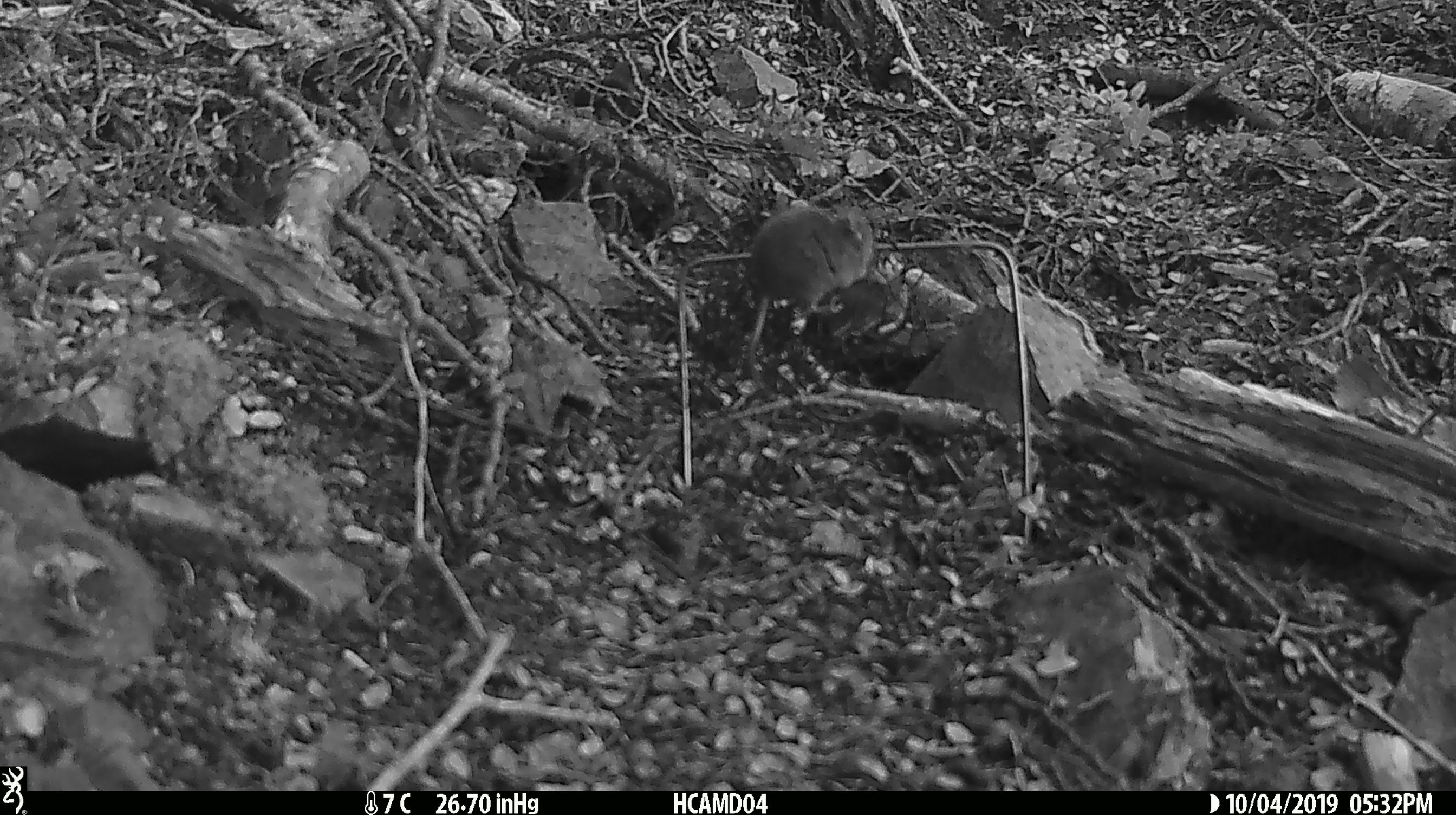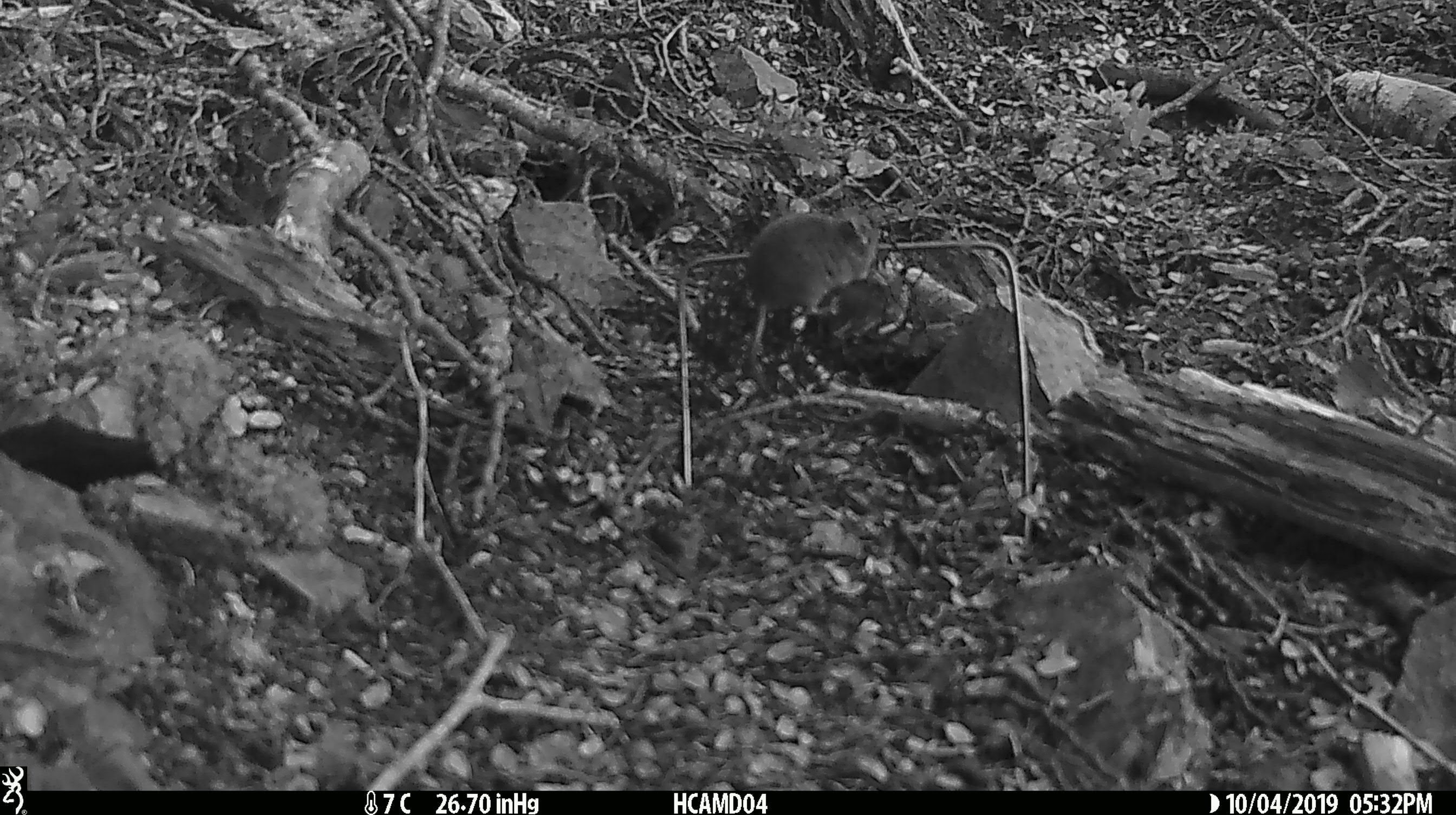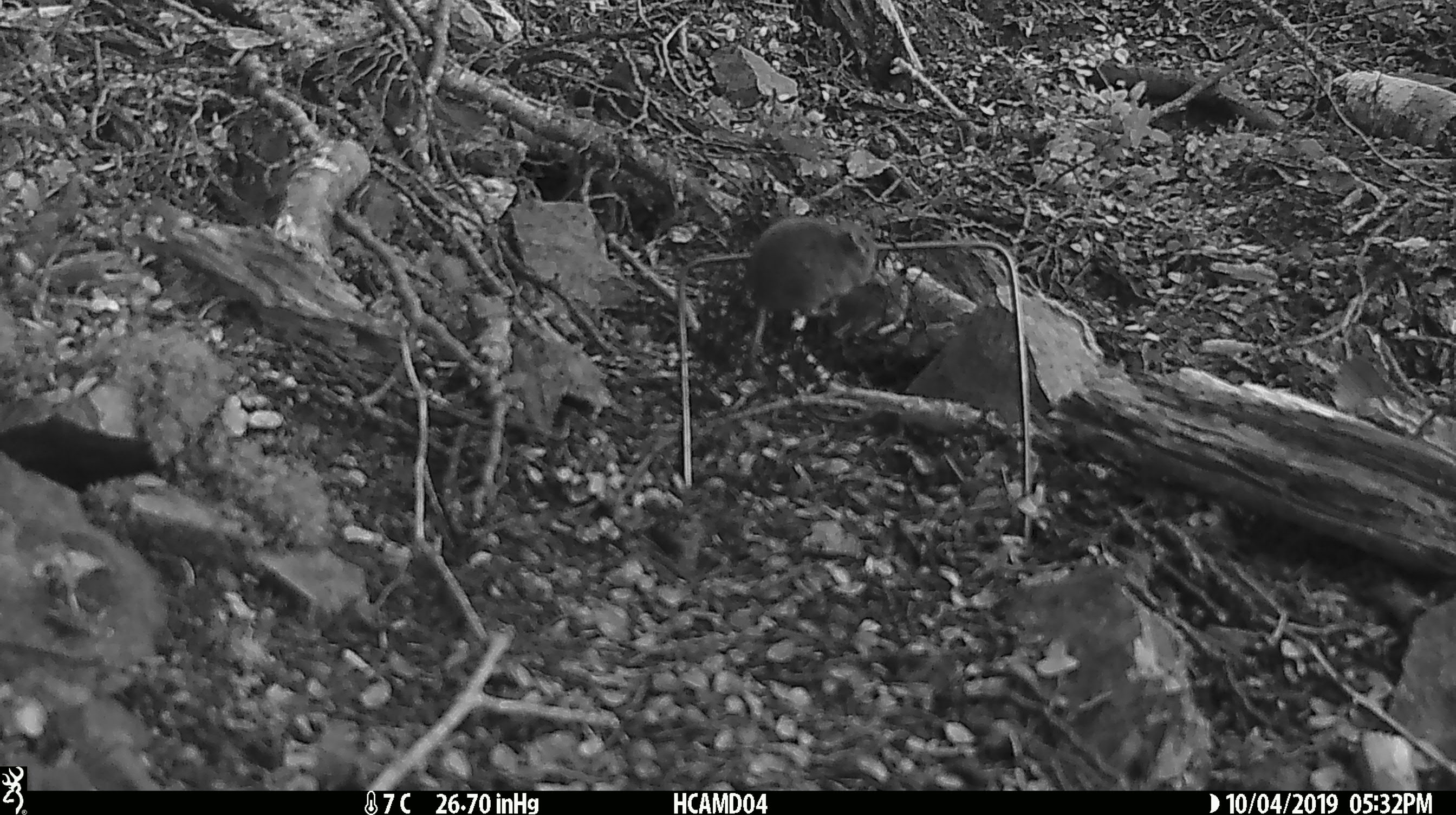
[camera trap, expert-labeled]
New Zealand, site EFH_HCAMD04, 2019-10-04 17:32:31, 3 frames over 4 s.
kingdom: Animalia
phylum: Chordata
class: Mammalia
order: Rodentia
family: Muridae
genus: Mus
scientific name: Mus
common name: mouse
Mouse (Mus).